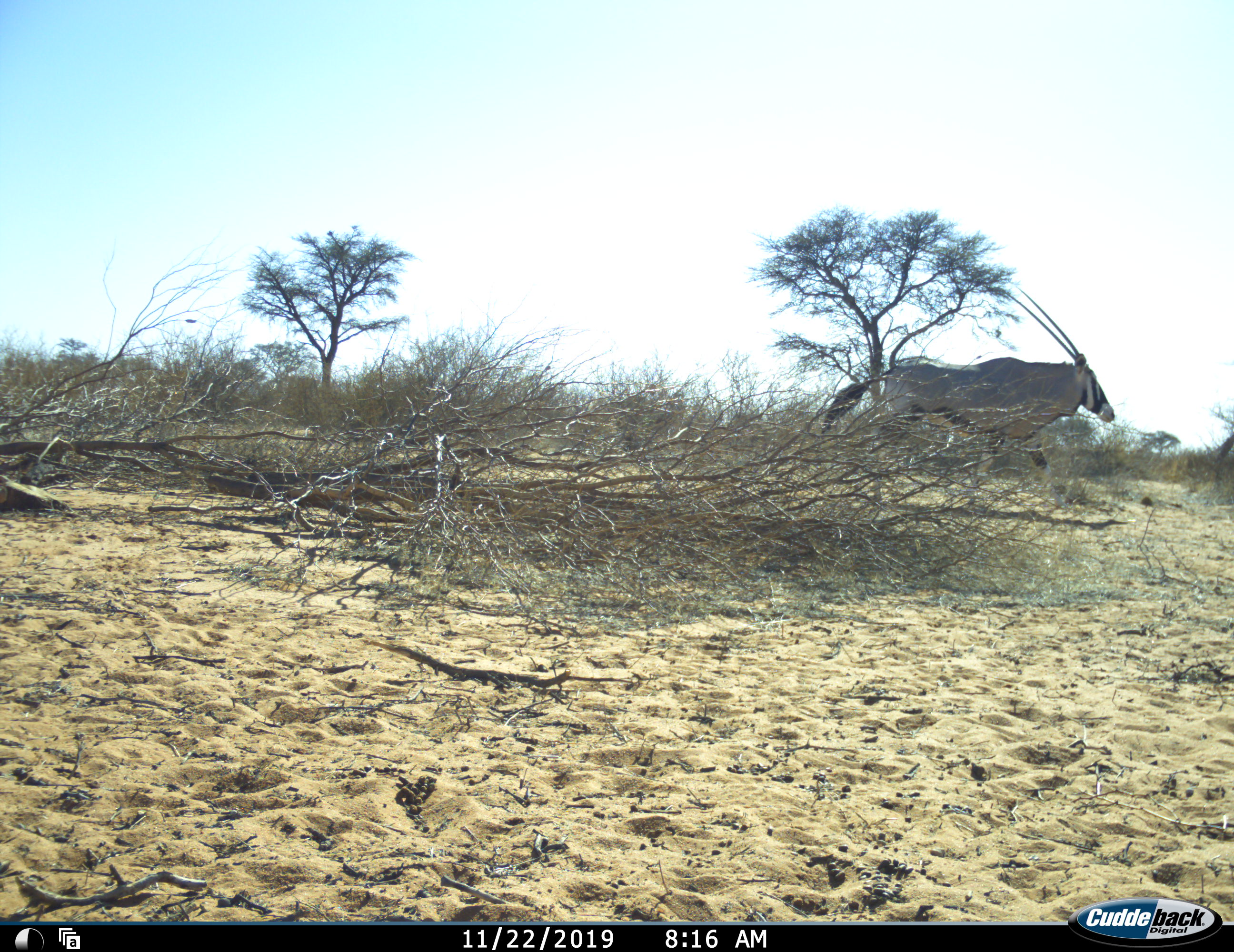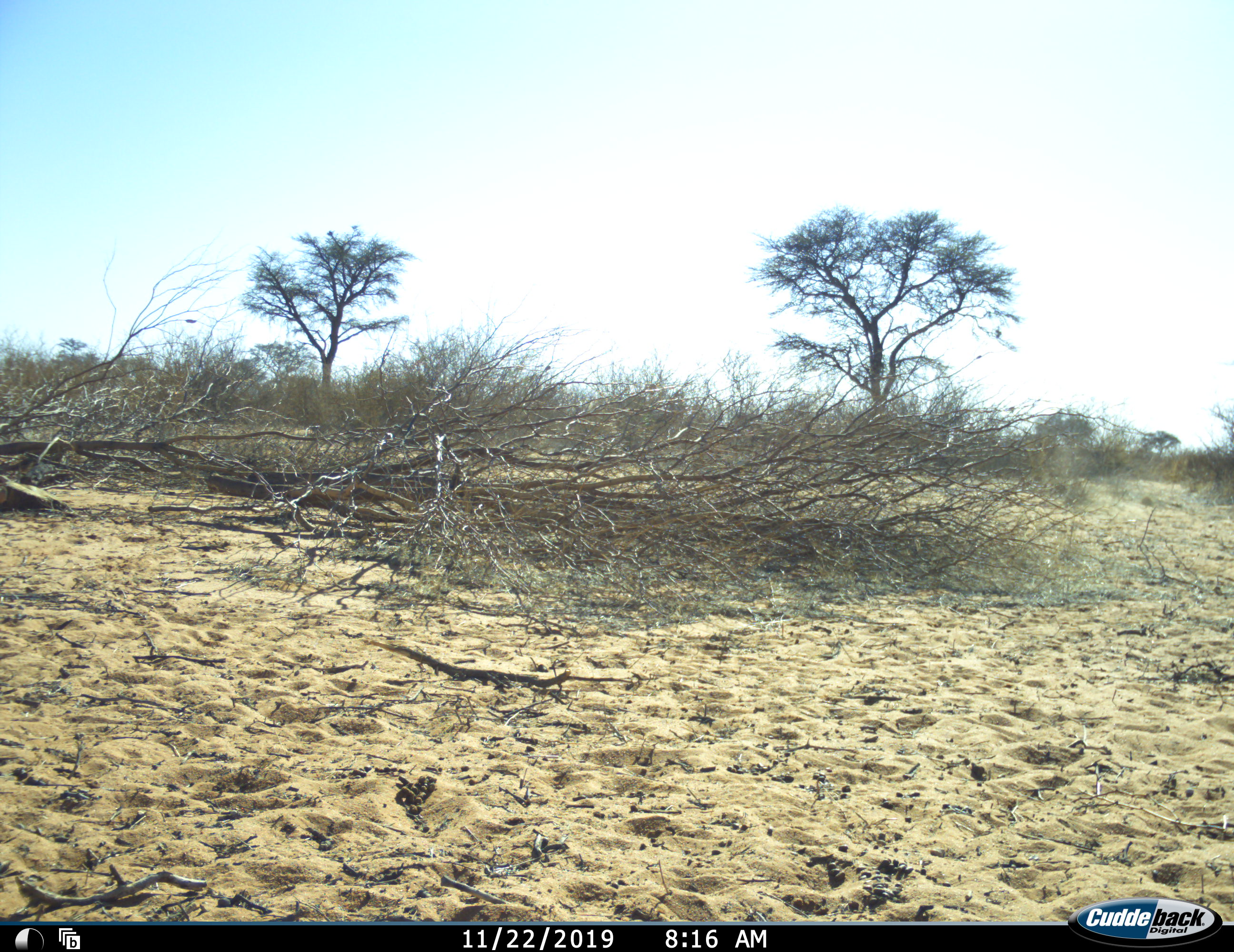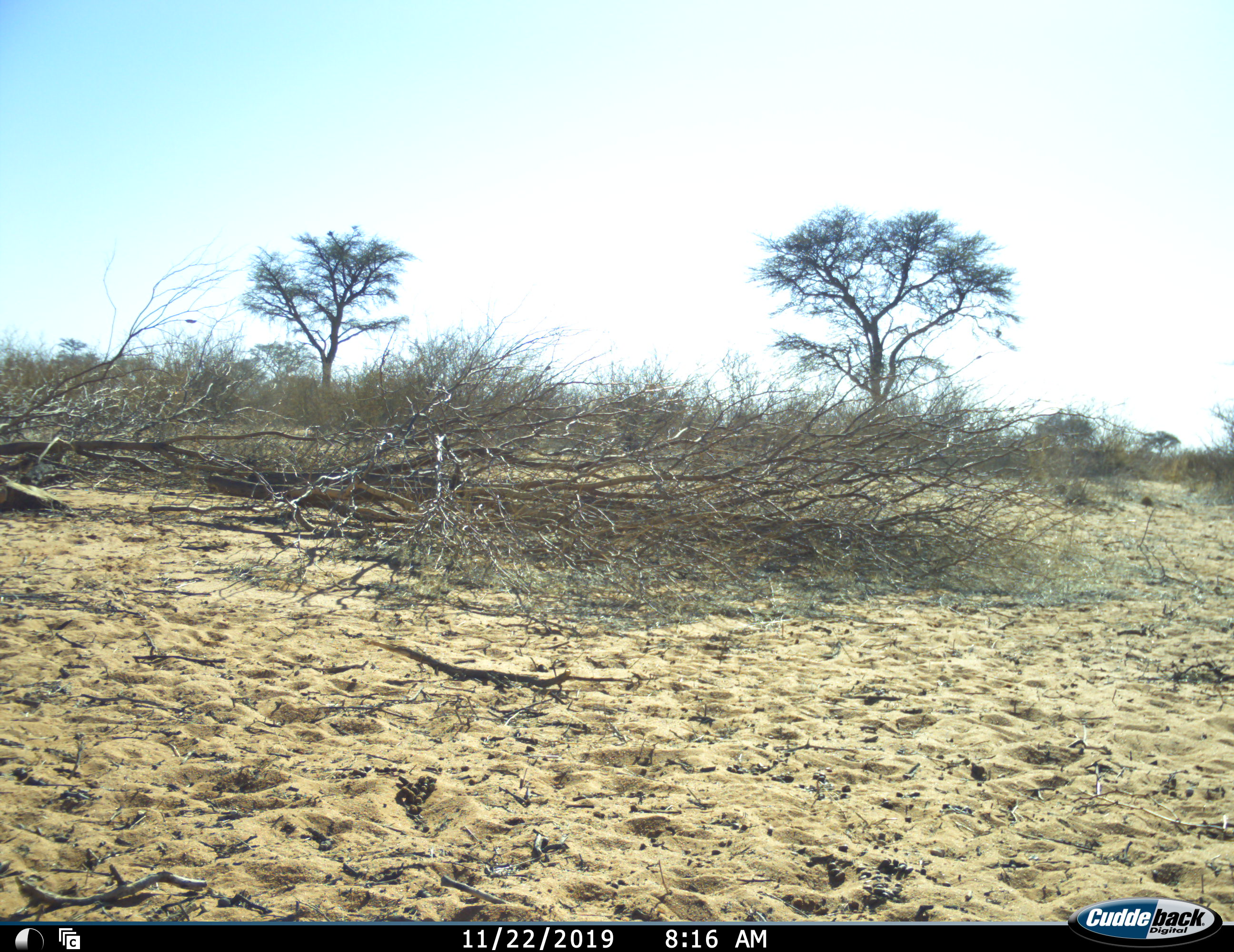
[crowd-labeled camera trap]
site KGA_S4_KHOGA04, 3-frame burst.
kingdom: Animalia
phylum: Chordata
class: Mammalia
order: Artiodactyla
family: Bovidae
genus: Oryx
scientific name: Oryx gazella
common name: gemsbok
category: oryx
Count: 1.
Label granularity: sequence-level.